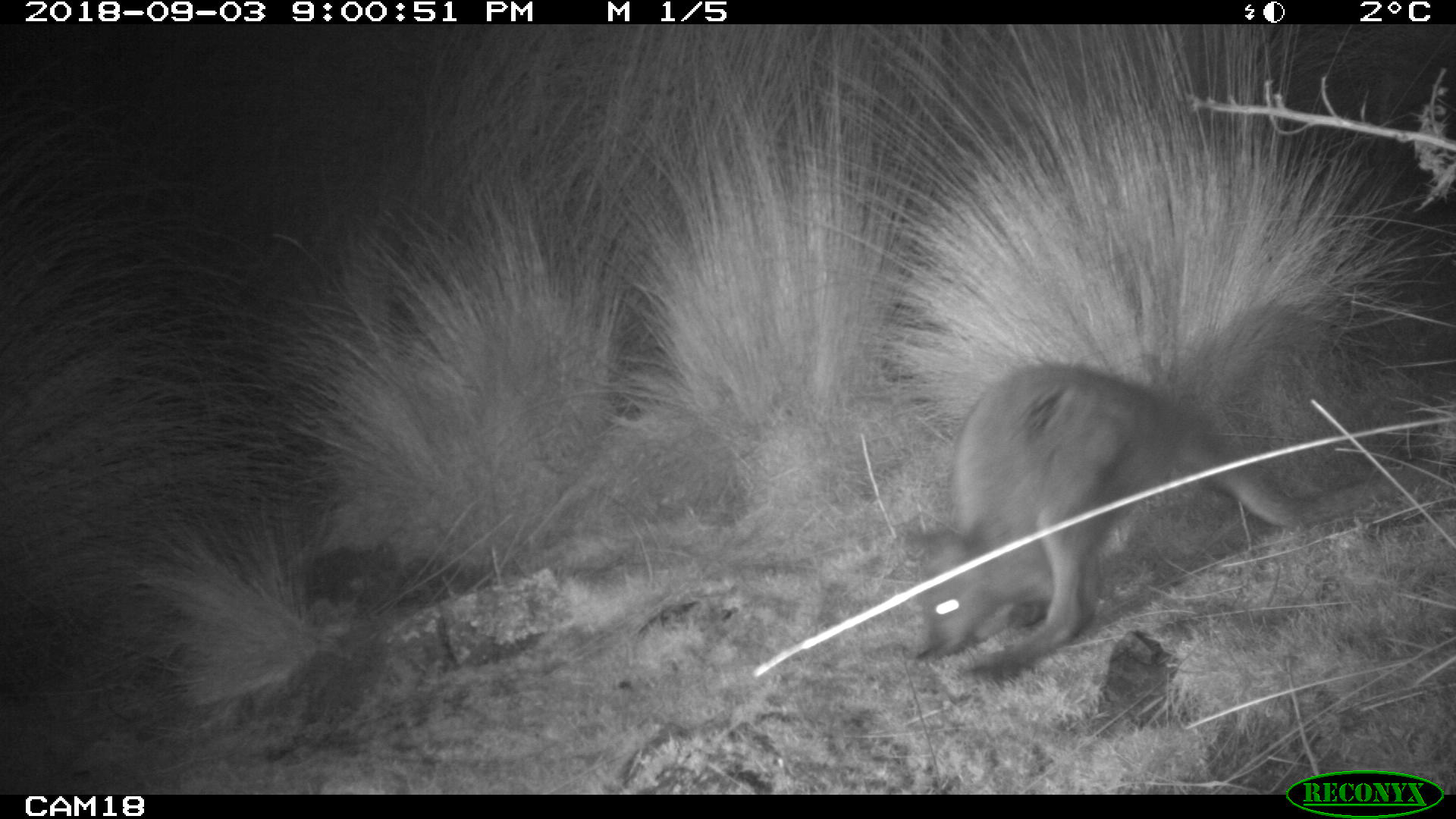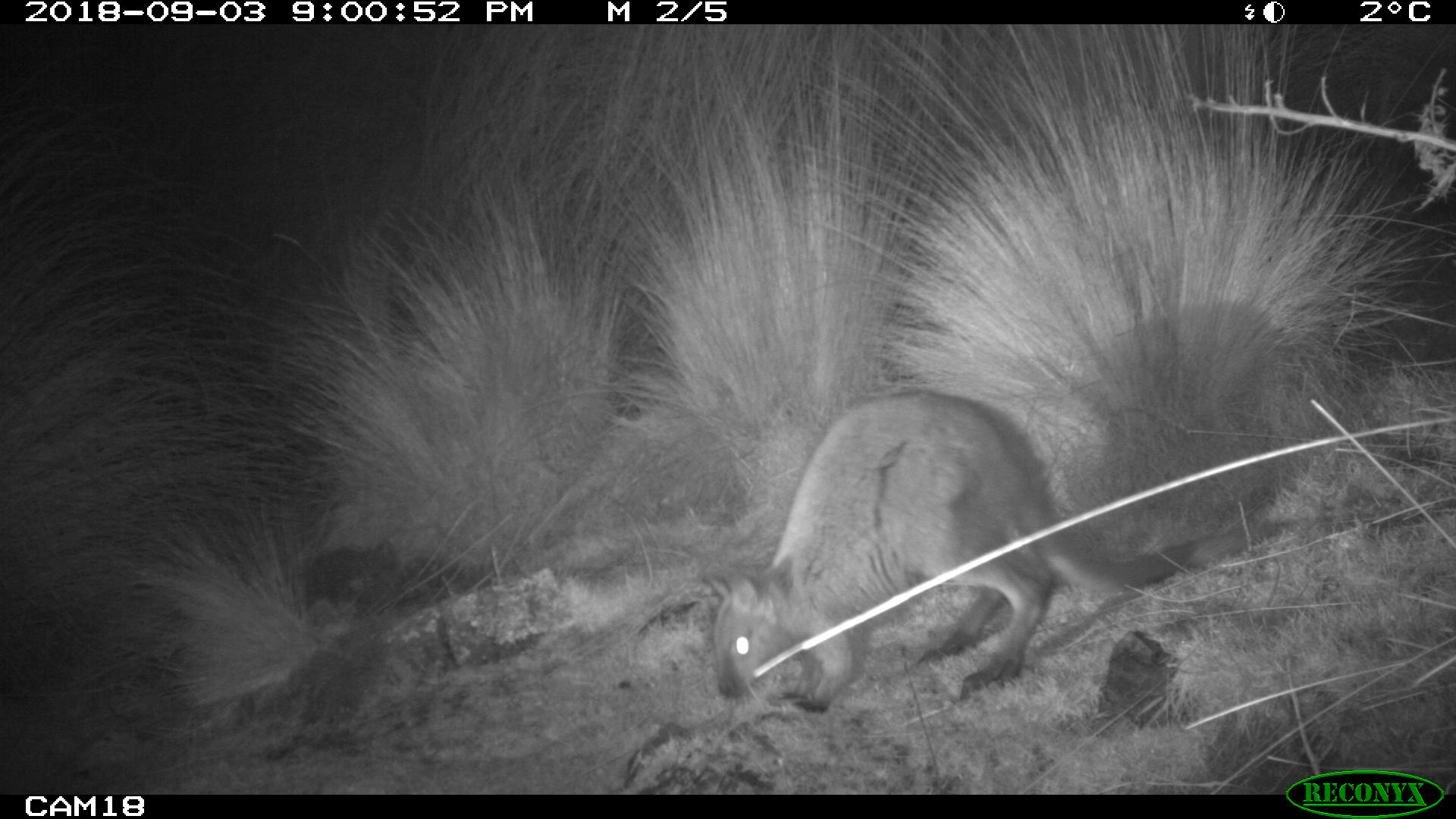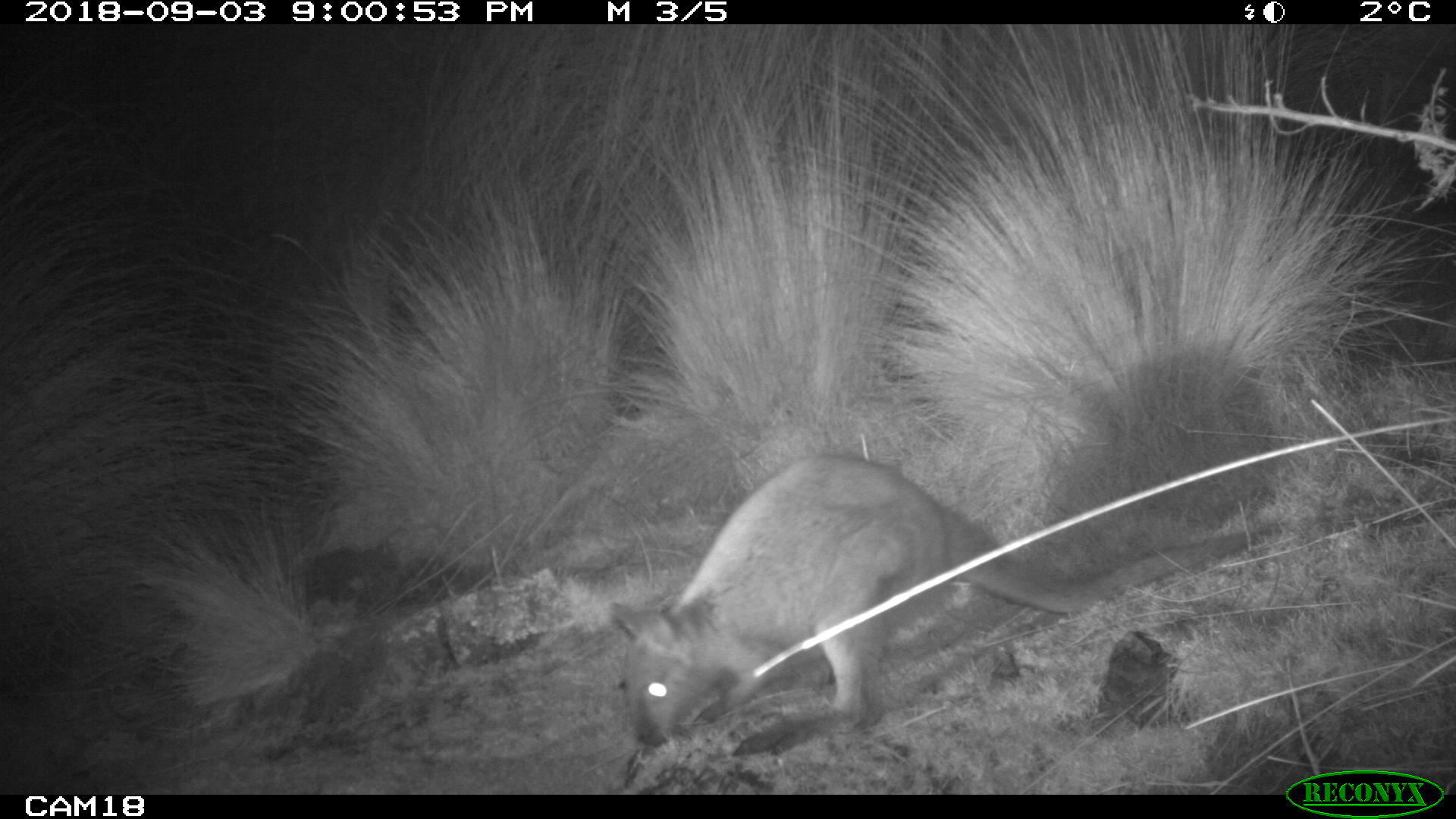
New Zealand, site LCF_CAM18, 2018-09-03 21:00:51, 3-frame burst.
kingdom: Animalia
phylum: Chordata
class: Mammalia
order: Diprotodontia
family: Macropodidae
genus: Notamacropus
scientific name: Notamacropus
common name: wallaby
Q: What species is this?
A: Wallaby (Notamacropus).